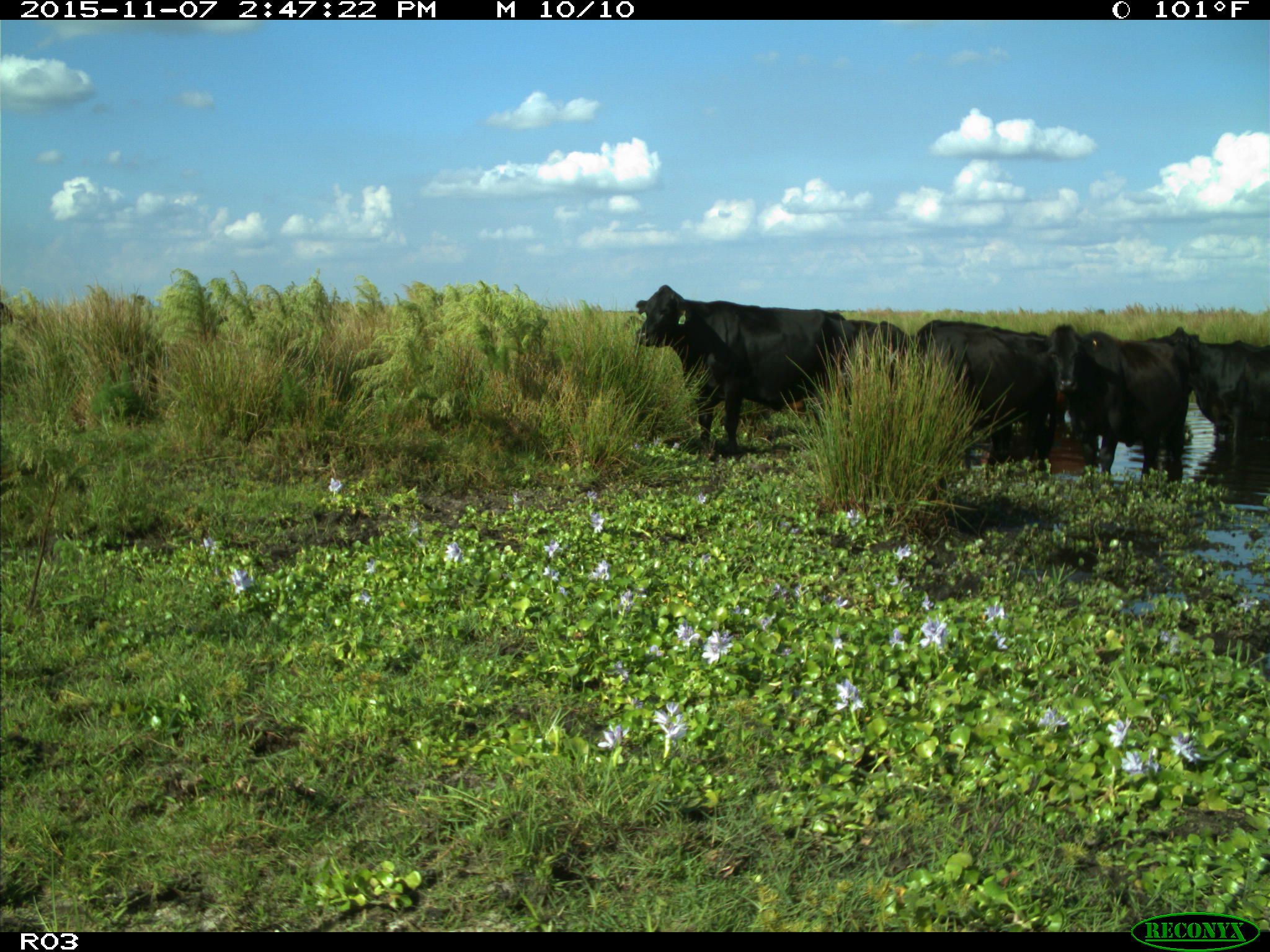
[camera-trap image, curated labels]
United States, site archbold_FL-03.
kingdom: Animalia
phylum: Chordata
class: Mammalia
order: Artiodactyla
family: Bovidae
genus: Bos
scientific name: Bos taurus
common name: domestic cow